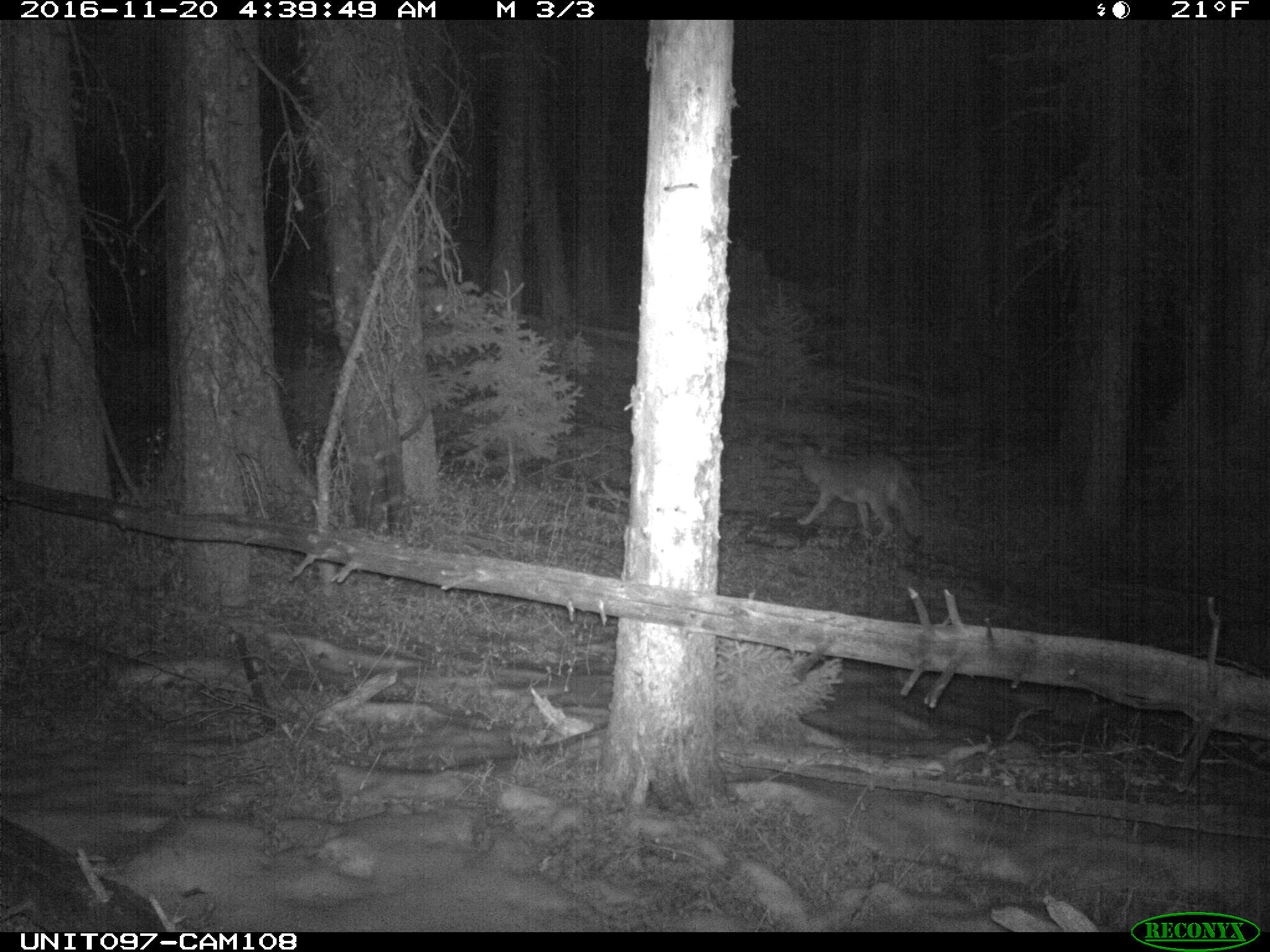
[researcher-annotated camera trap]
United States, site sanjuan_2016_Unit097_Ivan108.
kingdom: Animalia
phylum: Chordata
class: Mammalia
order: Carnivora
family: Canidae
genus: Canis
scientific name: Canis latrans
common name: coyote